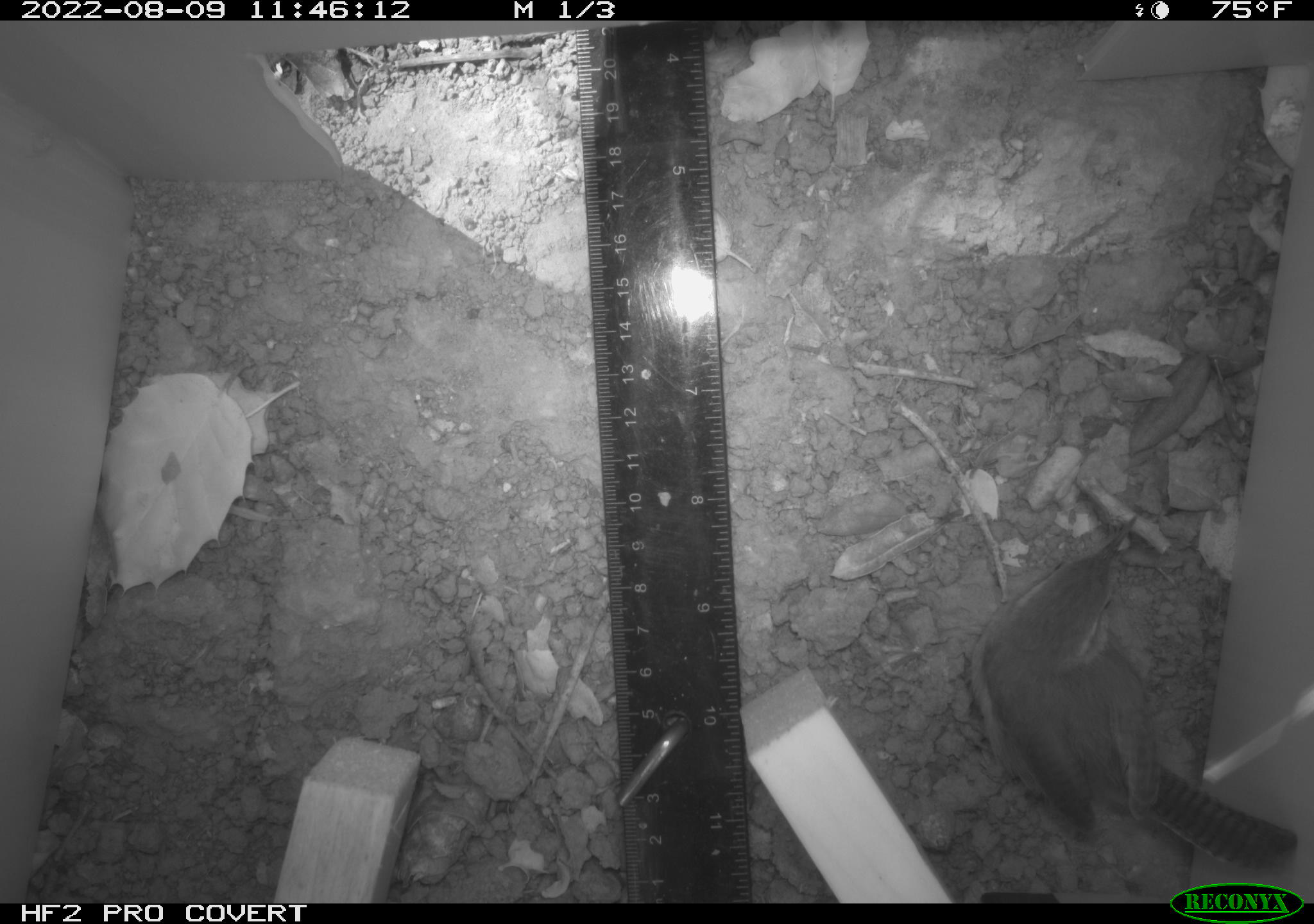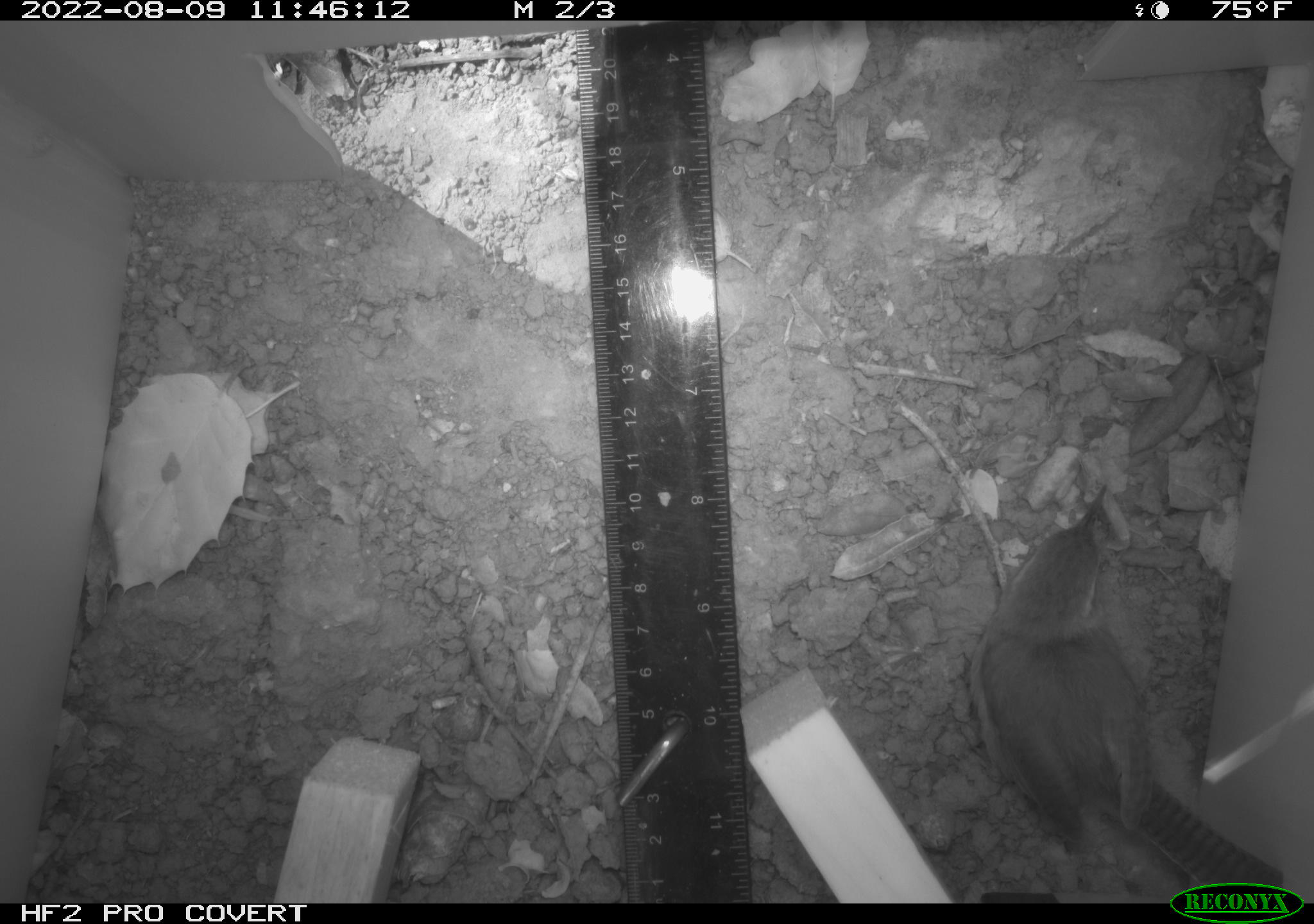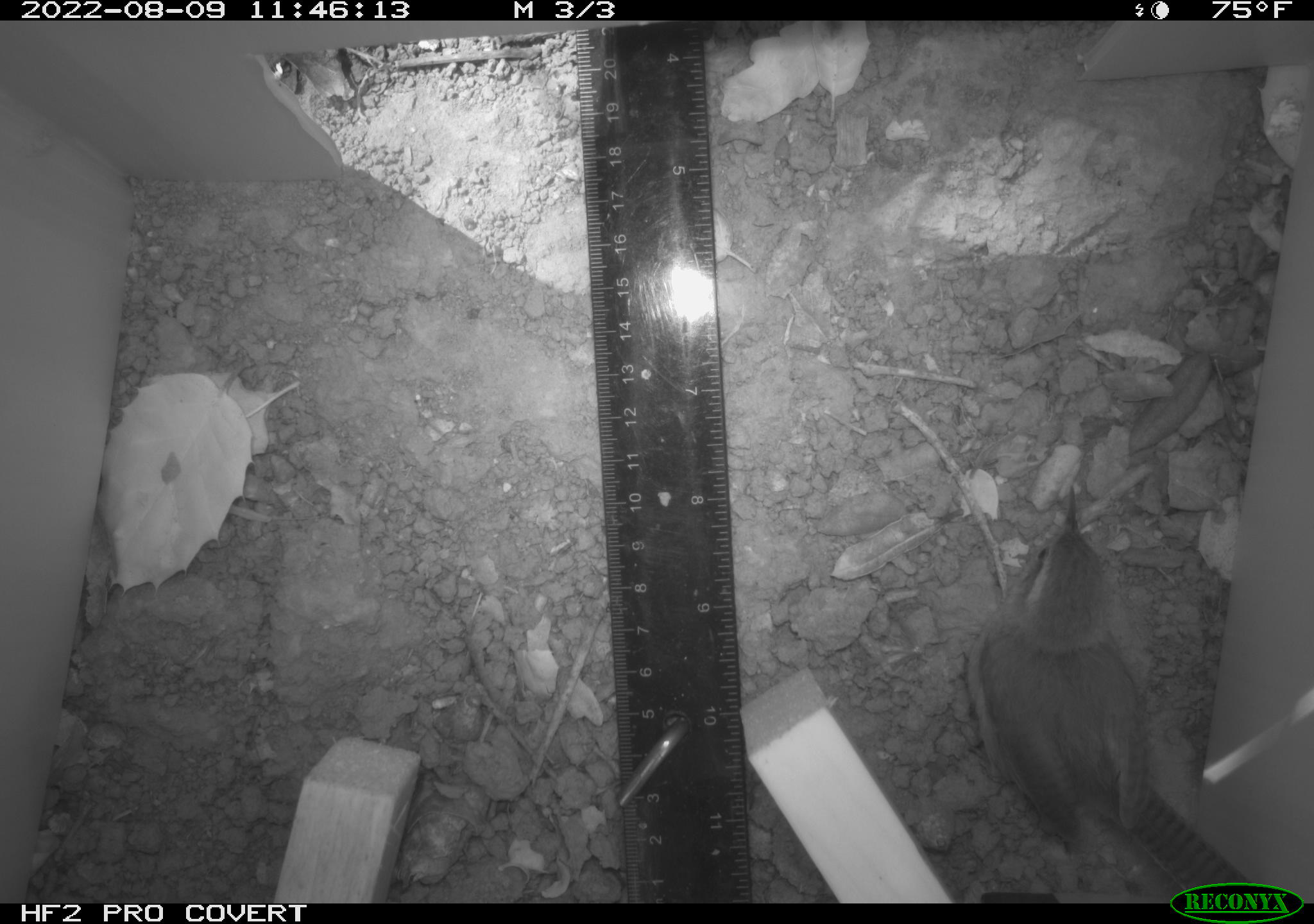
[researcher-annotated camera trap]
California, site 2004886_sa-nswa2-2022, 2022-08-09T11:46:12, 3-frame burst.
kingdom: Animalia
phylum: Chordata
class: Aves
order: Passeriformes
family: Troglodytidae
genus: Thryomanes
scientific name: Thryomanes bewickii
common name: bewick's wren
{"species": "bewick's wren (Thryomanes bewickii)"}